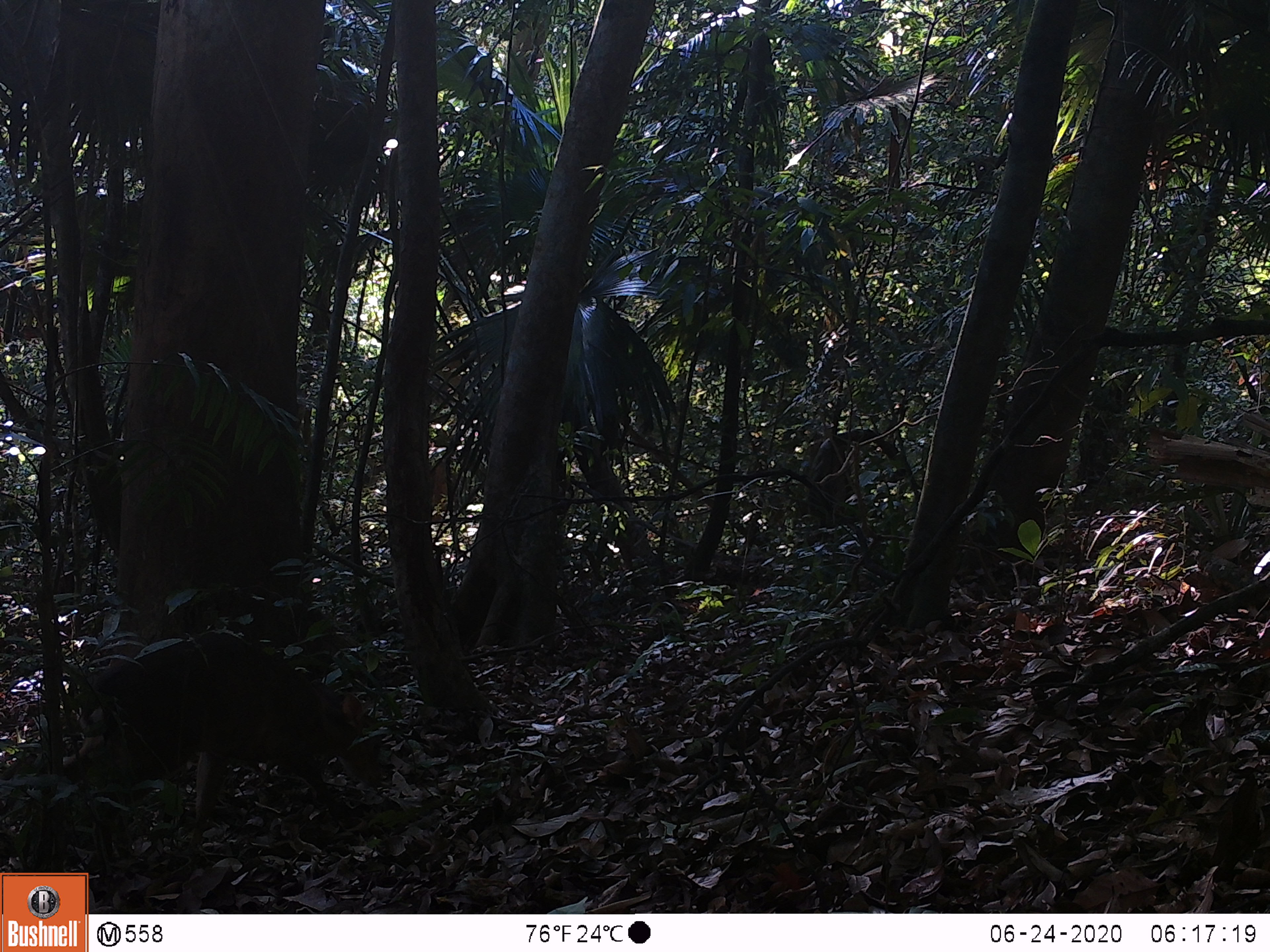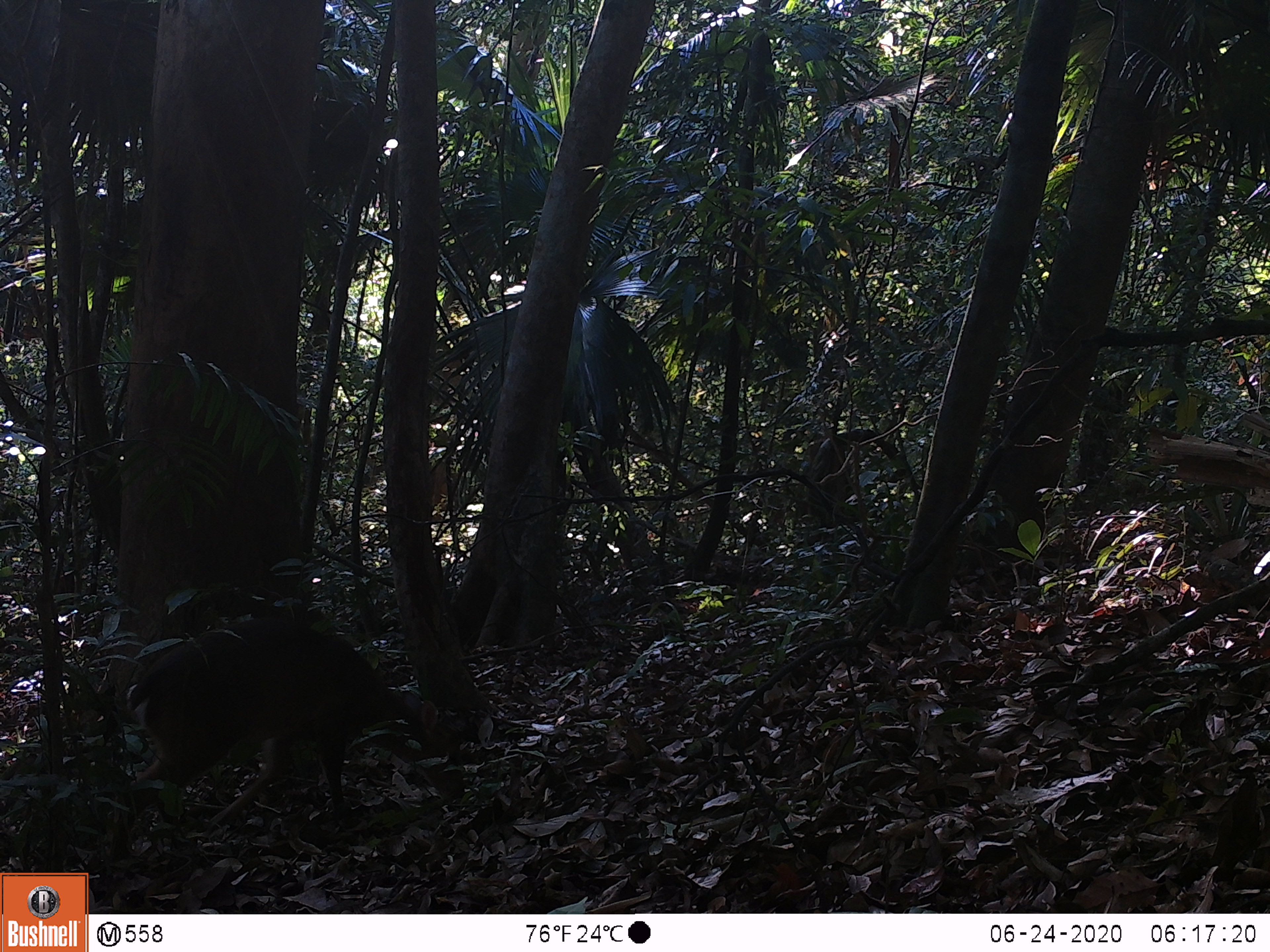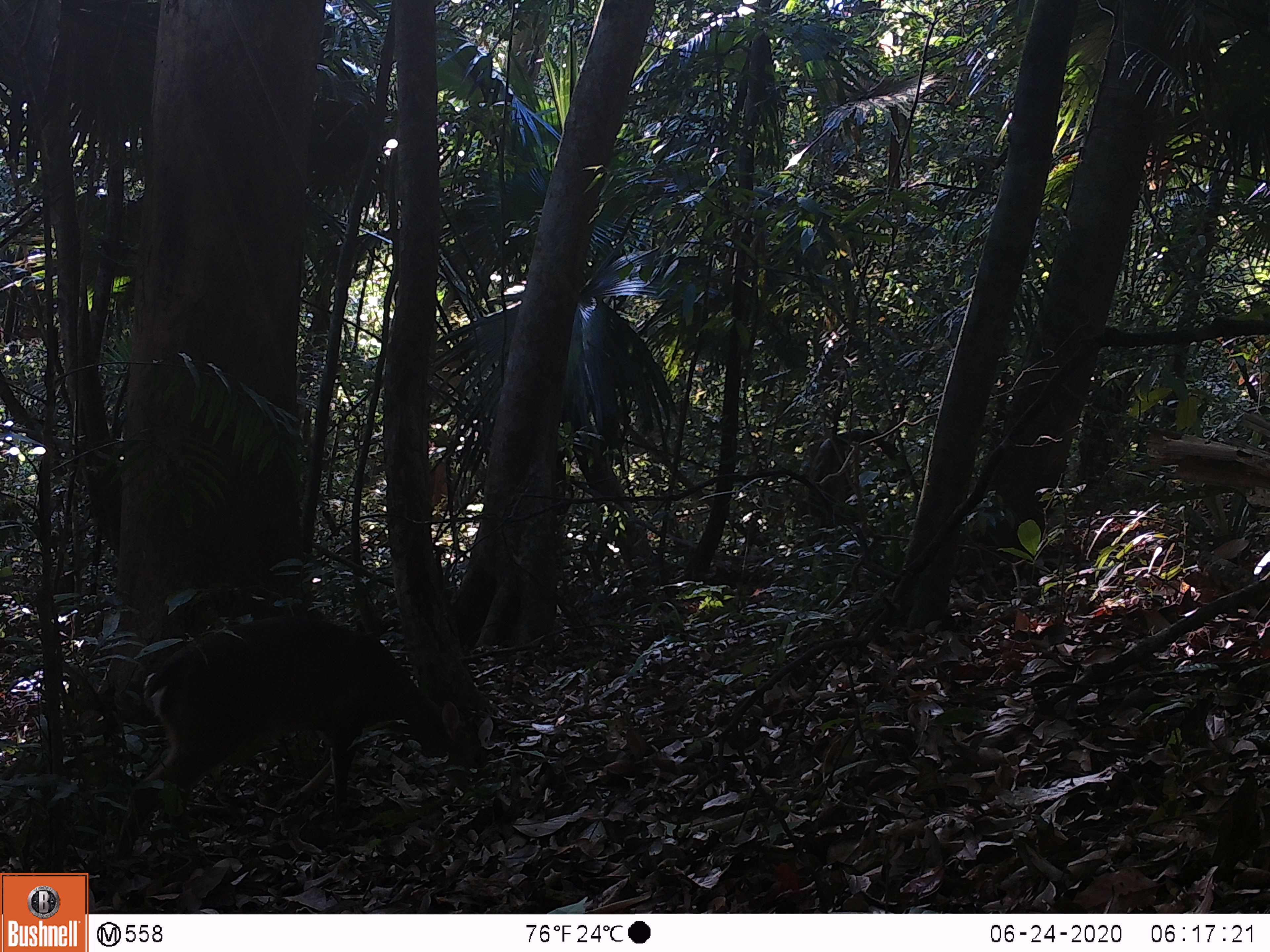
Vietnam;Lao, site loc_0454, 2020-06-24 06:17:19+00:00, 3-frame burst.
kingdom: Animalia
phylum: Chordata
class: Mammalia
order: Artiodactyla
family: Cervidae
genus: Muntiacus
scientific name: Muntiacus vuquangensis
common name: large-antlered muntjac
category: large antlered muntjac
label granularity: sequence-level